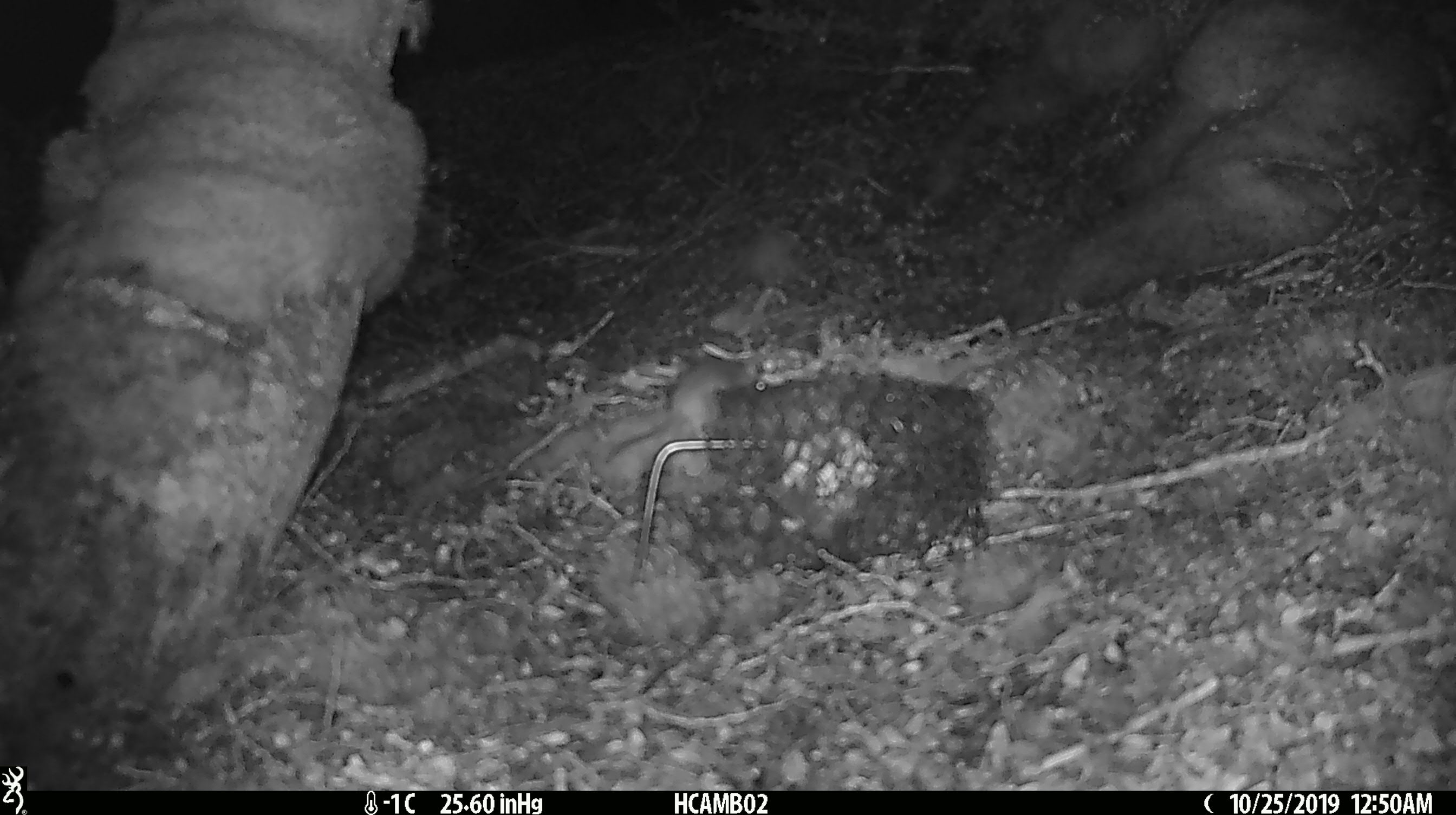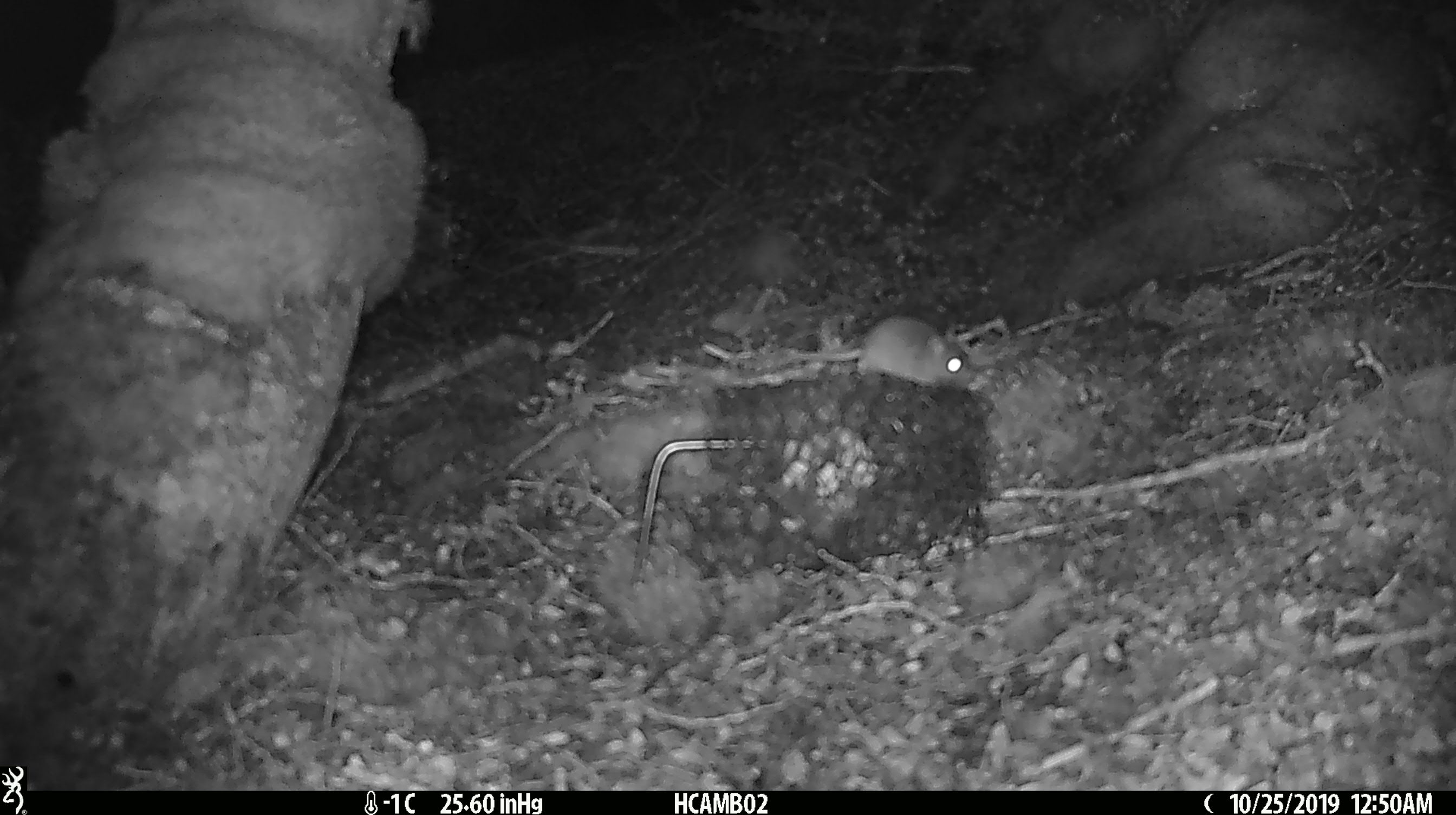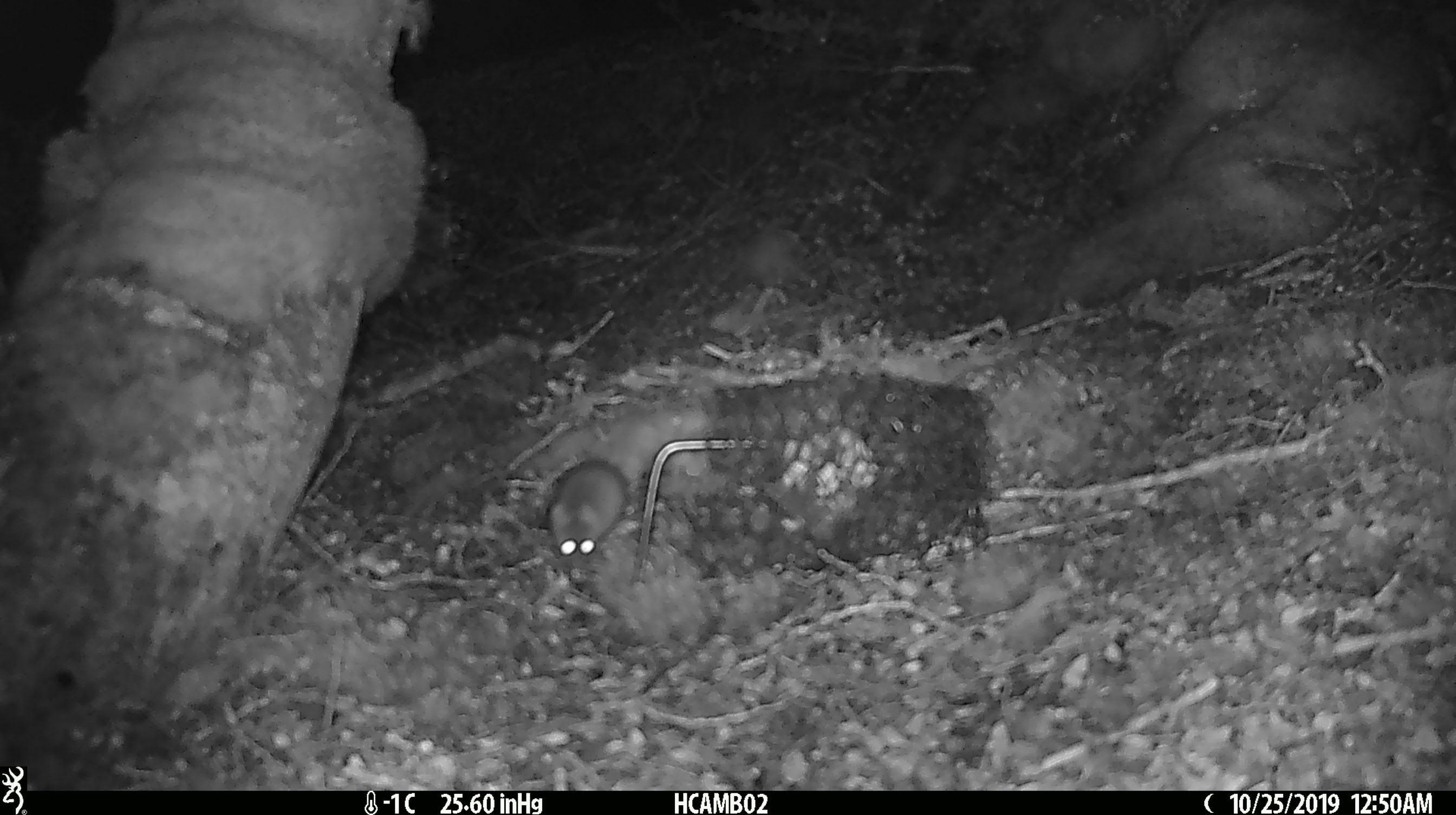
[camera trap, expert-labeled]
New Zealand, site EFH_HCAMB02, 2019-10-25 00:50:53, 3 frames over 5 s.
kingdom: Animalia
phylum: Chordata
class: Mammalia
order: Rodentia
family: Muridae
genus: Mus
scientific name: Mus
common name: mouse